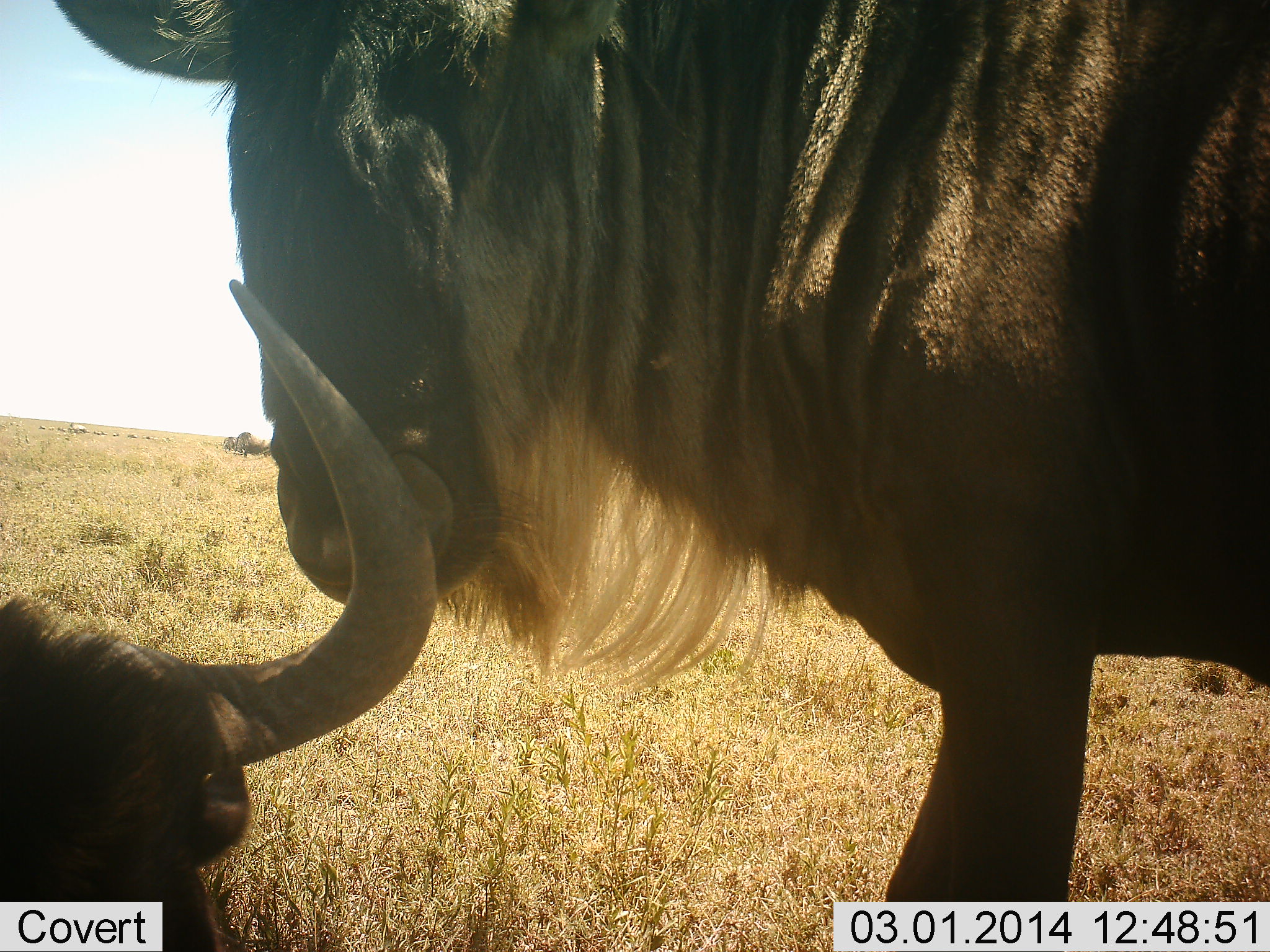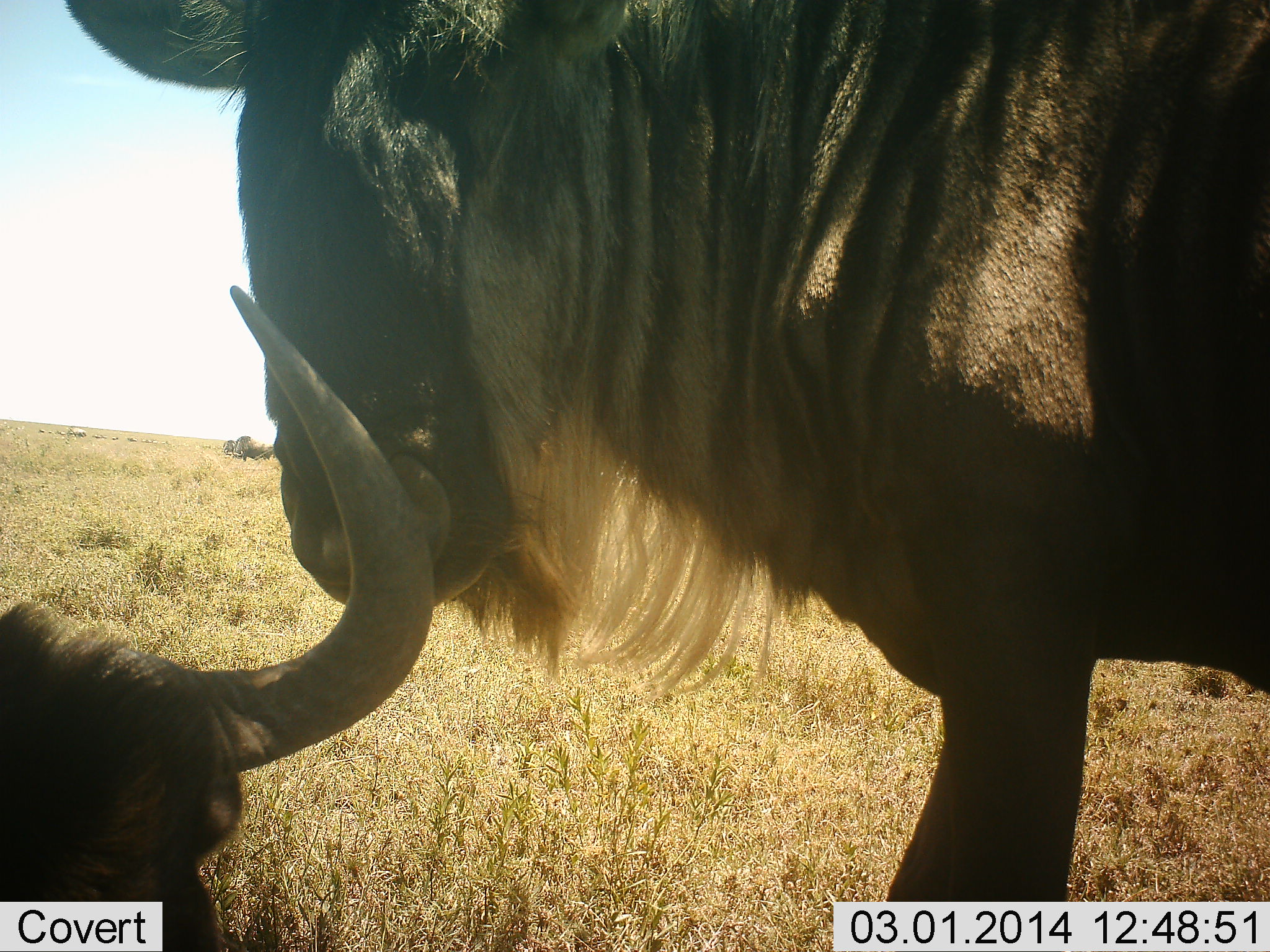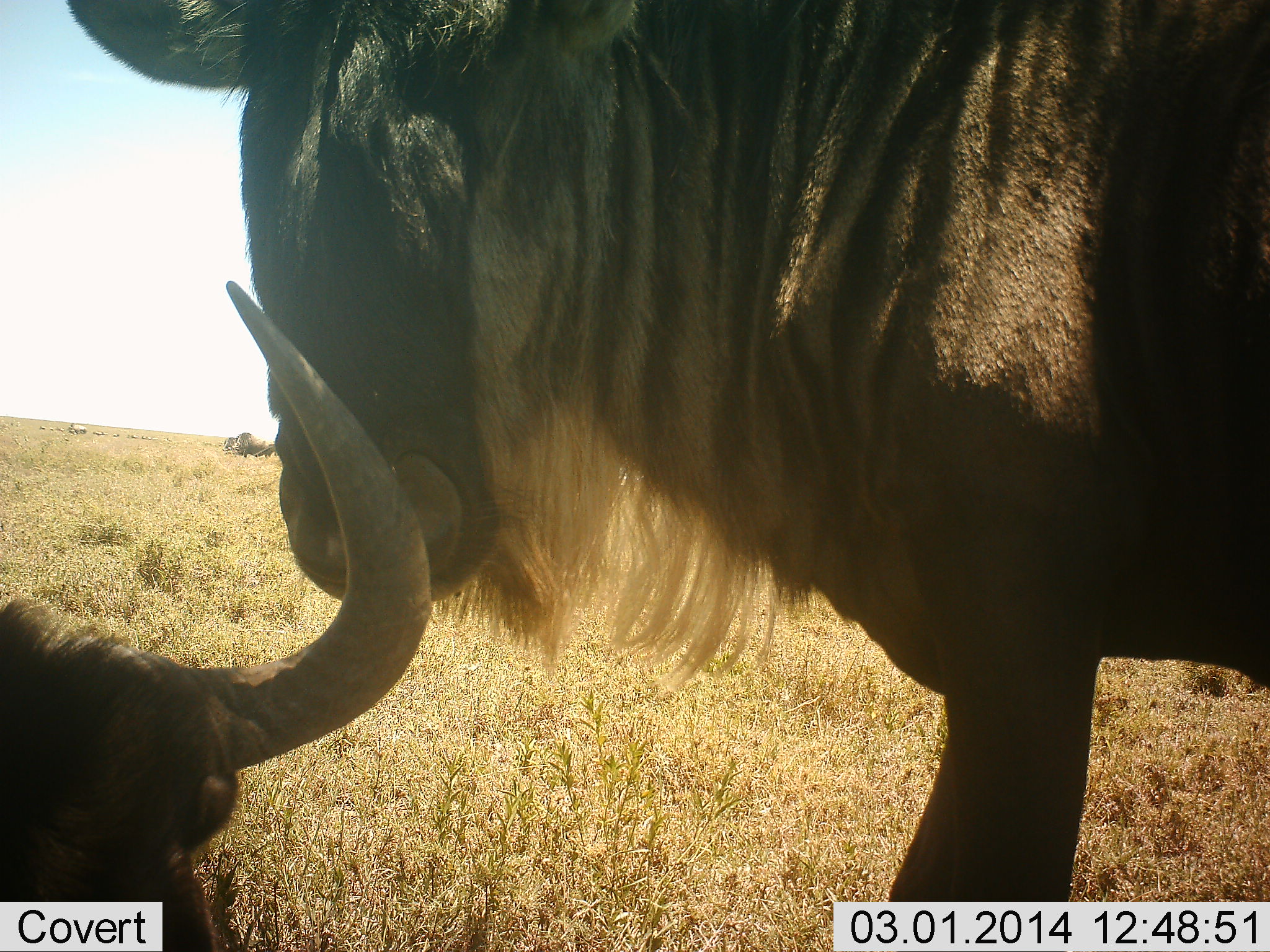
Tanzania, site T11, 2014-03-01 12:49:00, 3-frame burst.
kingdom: Animalia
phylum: Chordata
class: Mammalia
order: Artiodactyla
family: Bovidae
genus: Connochaetes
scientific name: Connochaetes taurinus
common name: blue wildebeest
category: wildebeest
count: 2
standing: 90%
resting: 70%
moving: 0%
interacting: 10%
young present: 10%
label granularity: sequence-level